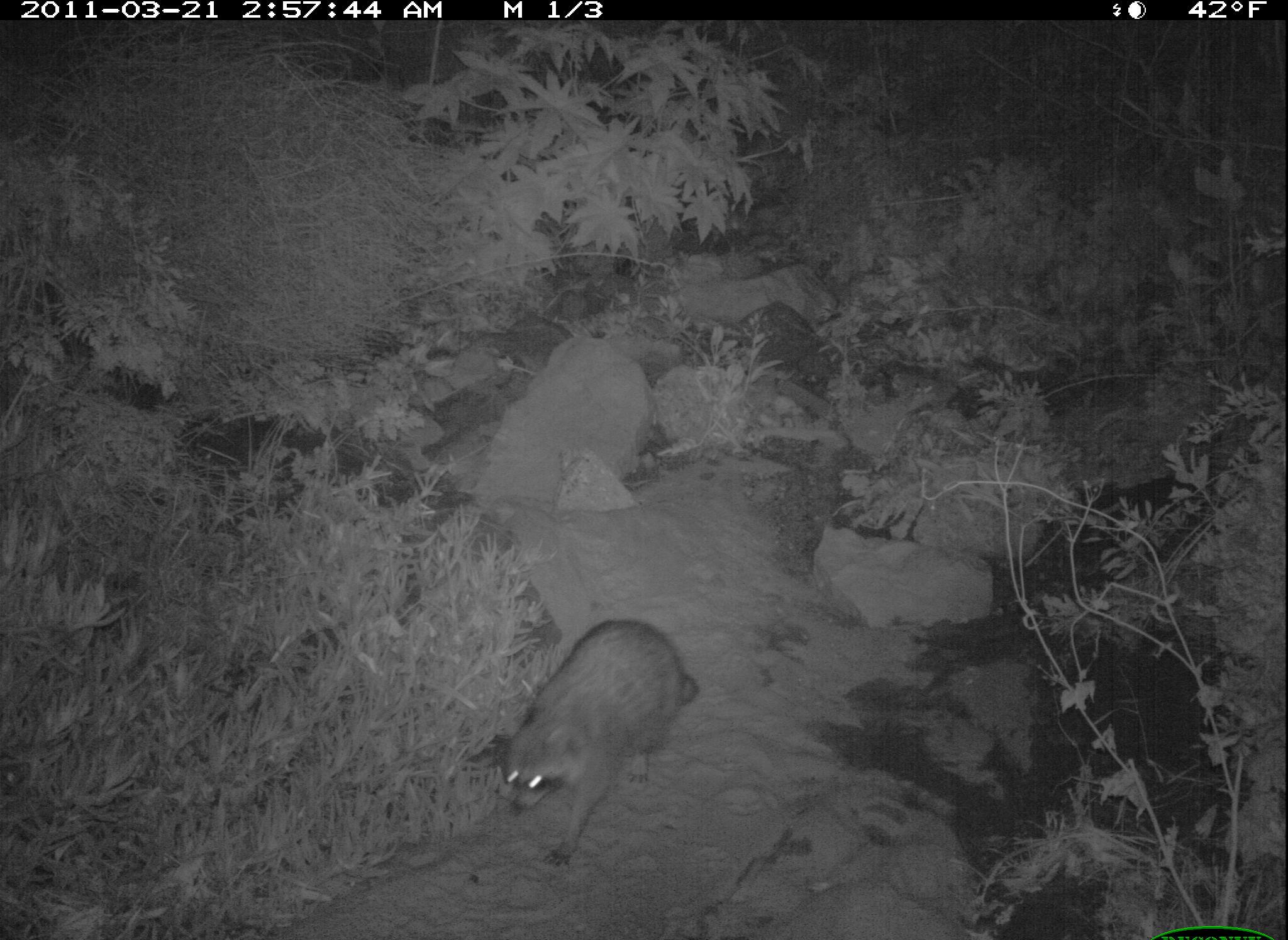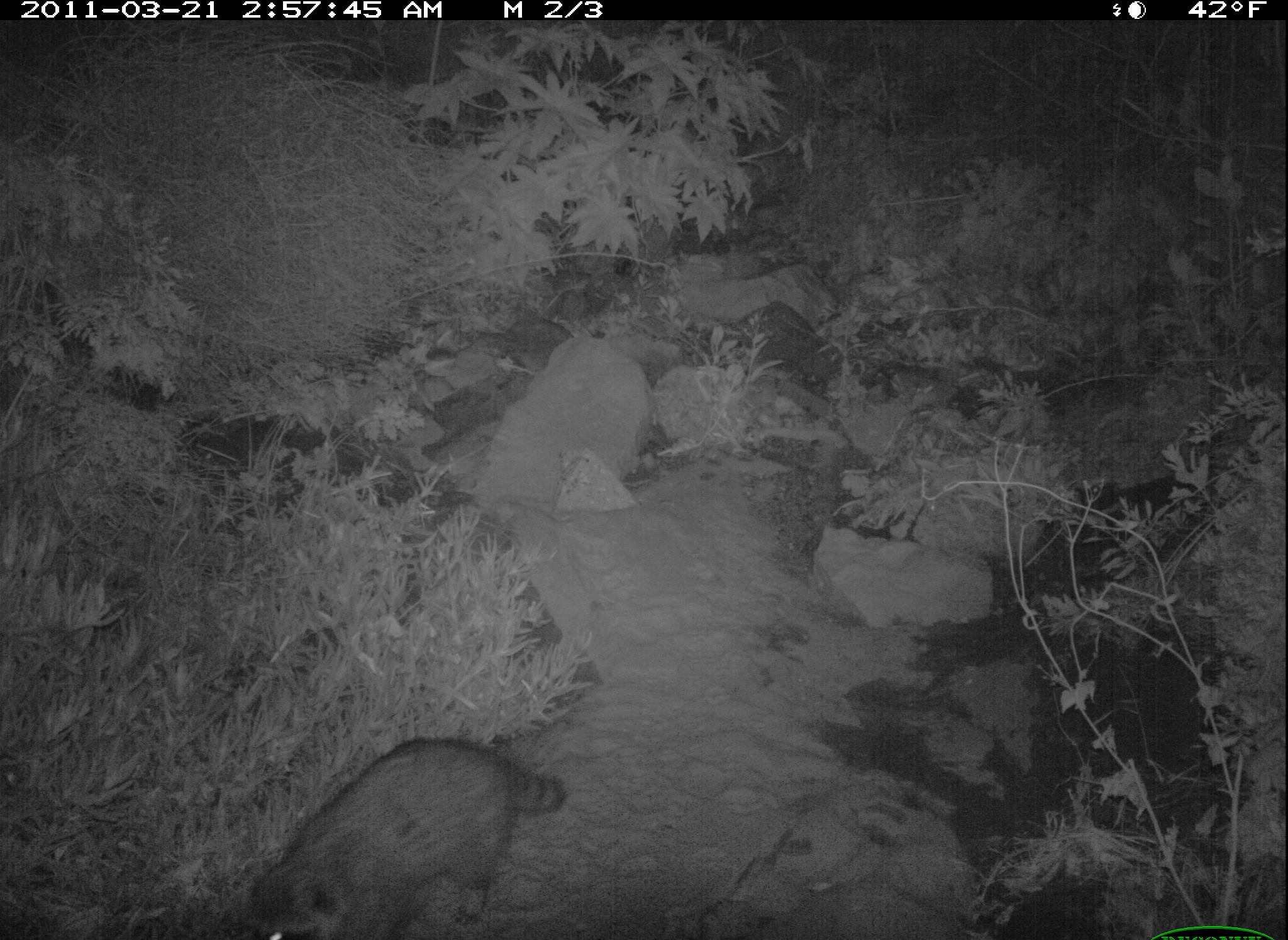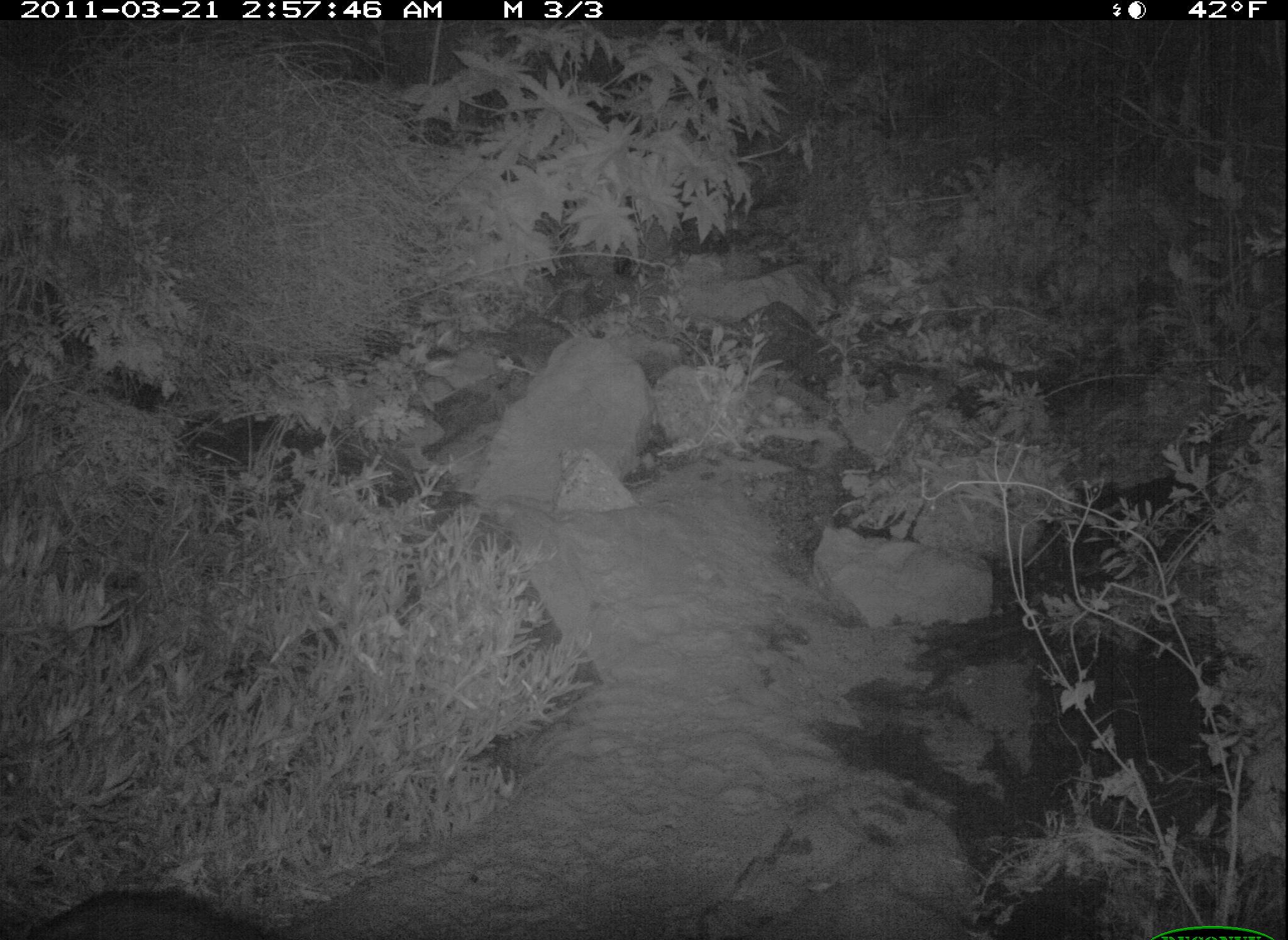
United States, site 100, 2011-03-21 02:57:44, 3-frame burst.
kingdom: Animalia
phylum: Chordata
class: Mammalia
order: Carnivora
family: Procyonidae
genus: Procyon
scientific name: Procyon lotor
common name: raccoon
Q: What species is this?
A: Raccoon (Procyon lotor).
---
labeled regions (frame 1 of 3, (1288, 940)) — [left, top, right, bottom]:
raccoon: [485, 610, 712, 876]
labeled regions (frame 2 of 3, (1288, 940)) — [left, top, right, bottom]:
raccoon: [245, 723, 592, 936]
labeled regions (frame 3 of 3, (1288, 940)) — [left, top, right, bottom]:
raccoon: [21, 873, 275, 936]